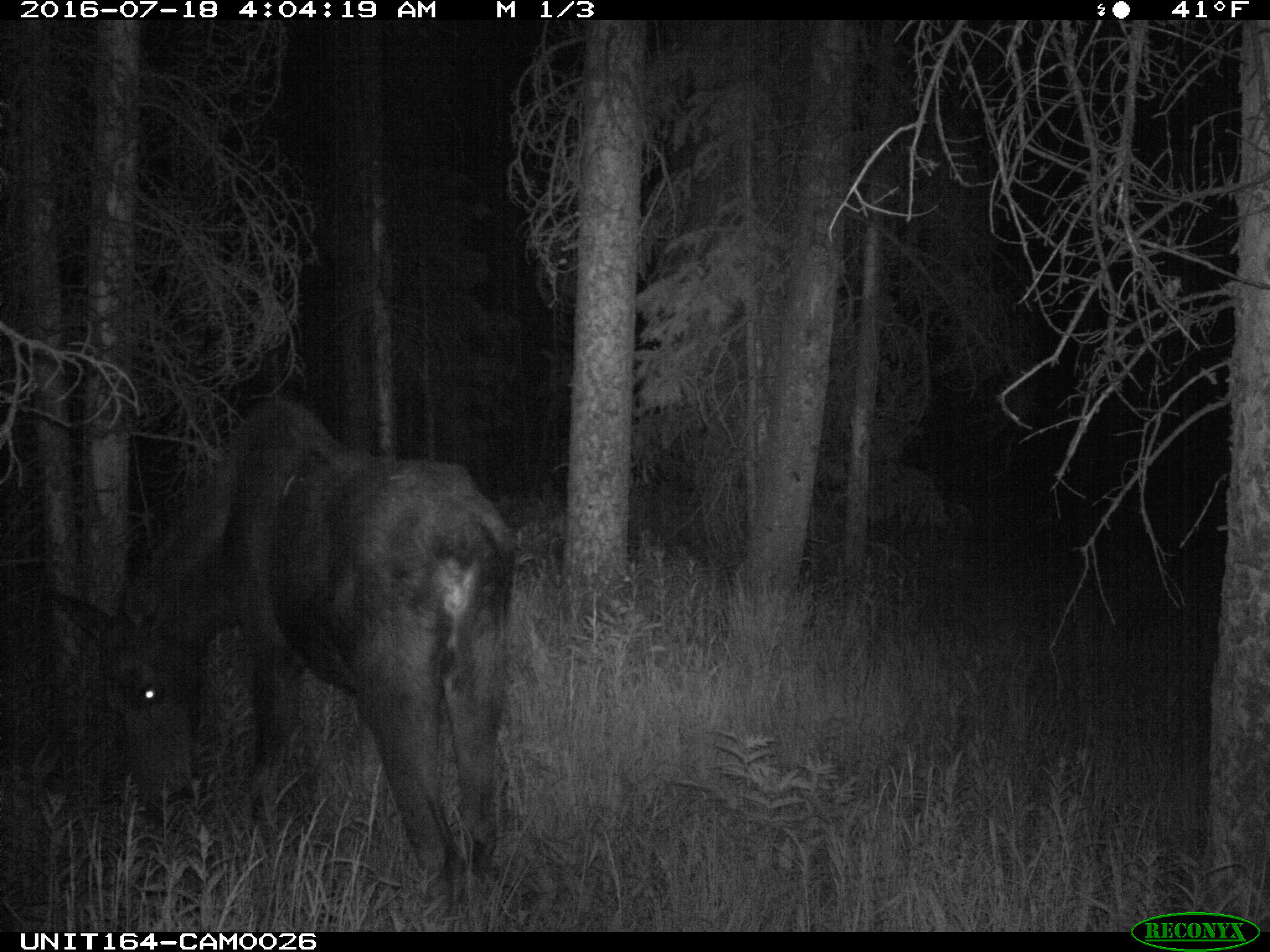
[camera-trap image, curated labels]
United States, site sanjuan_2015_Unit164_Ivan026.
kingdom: Animalia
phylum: Chordata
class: Mammalia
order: Artiodactyla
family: Cervidae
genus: Alces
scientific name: Alces alces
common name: moose